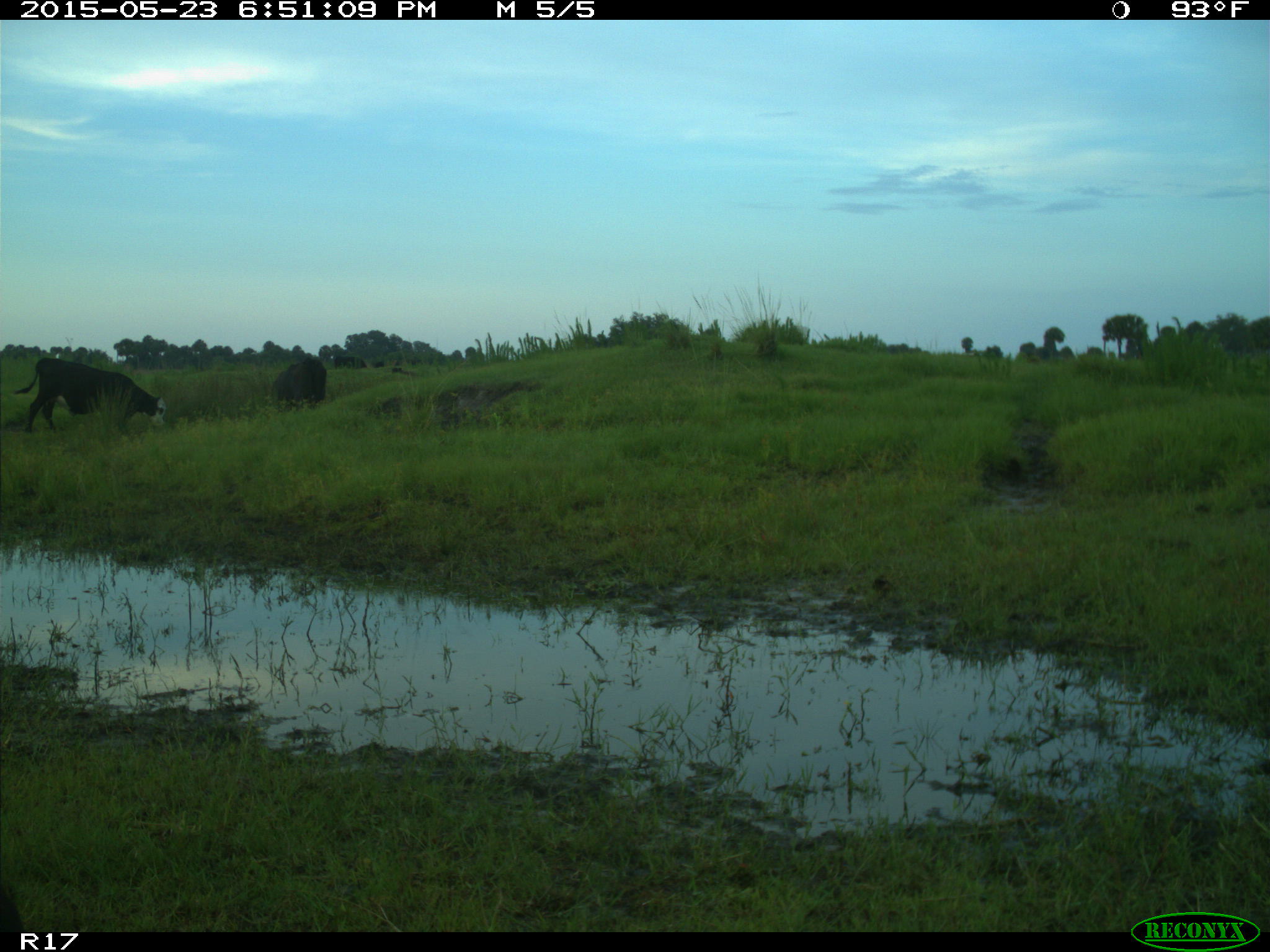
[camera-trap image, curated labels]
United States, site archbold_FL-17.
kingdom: Animalia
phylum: Chordata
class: Mammalia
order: Artiodactyla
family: Bovidae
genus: Bos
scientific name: Bos taurus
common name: domestic cow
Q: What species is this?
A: Bos taurus (domestic cow).